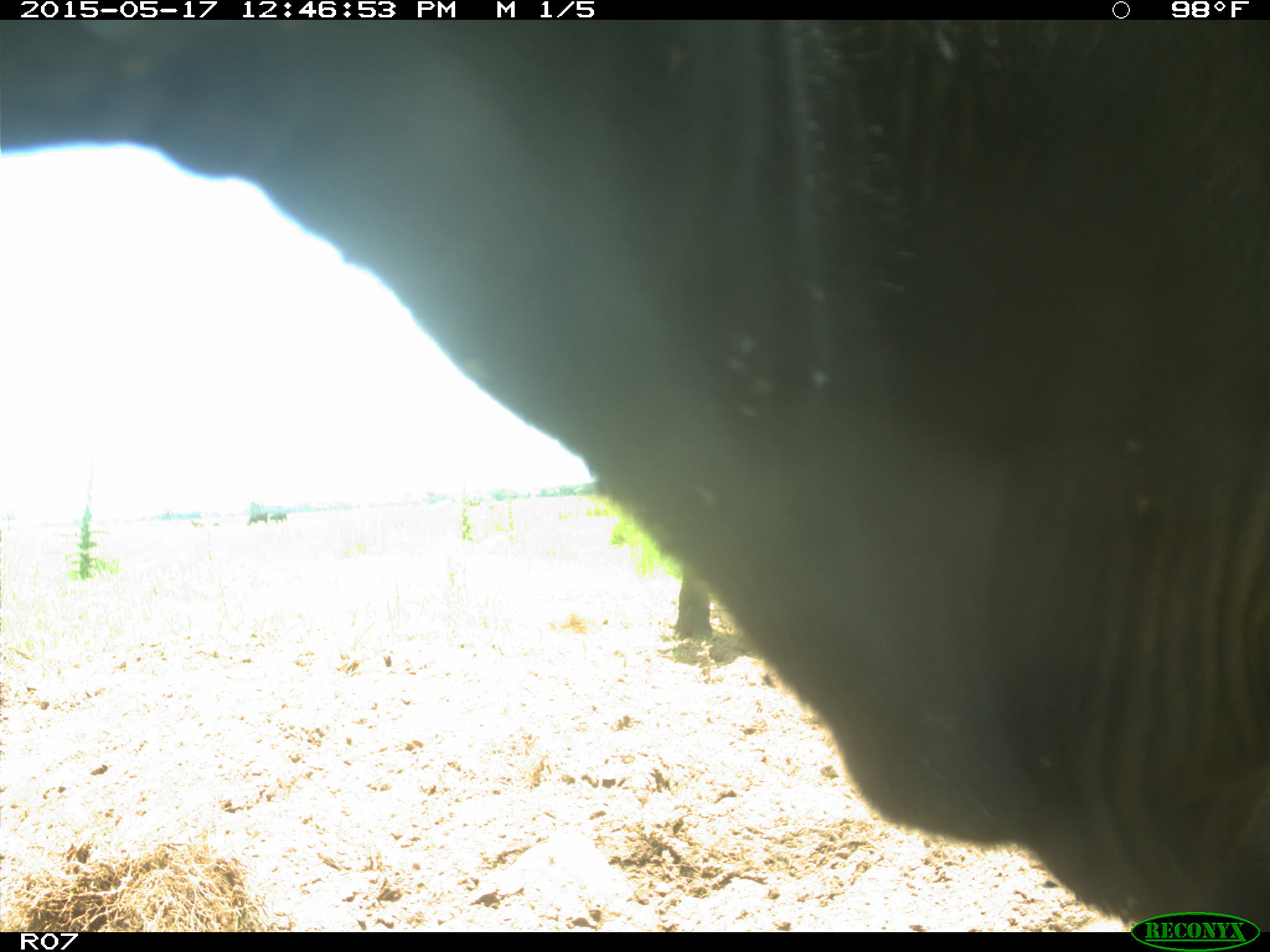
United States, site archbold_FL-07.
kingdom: Animalia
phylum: Chordata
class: Mammalia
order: Artiodactyla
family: Bovidae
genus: Bos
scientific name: Bos taurus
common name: domestic cow